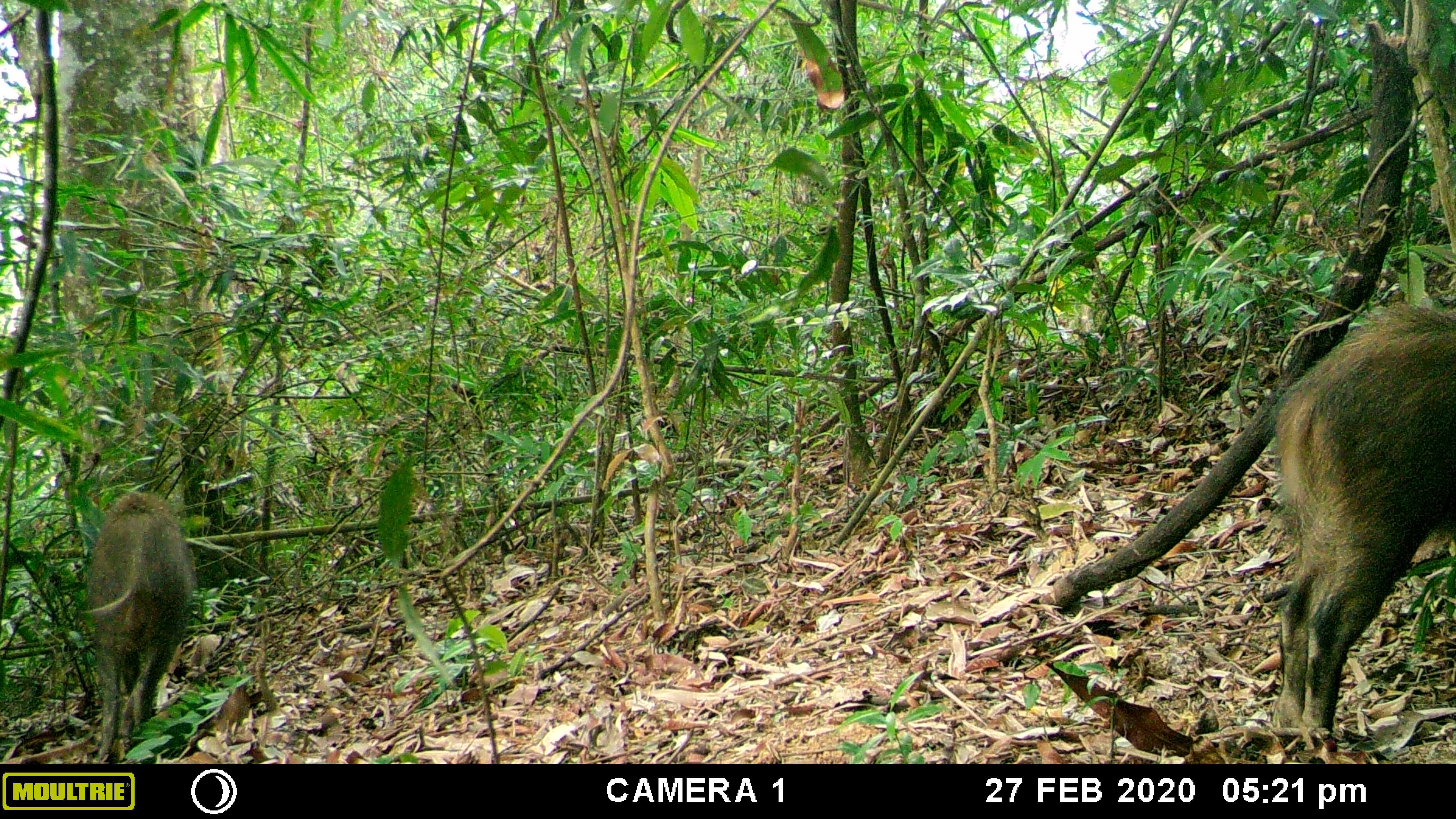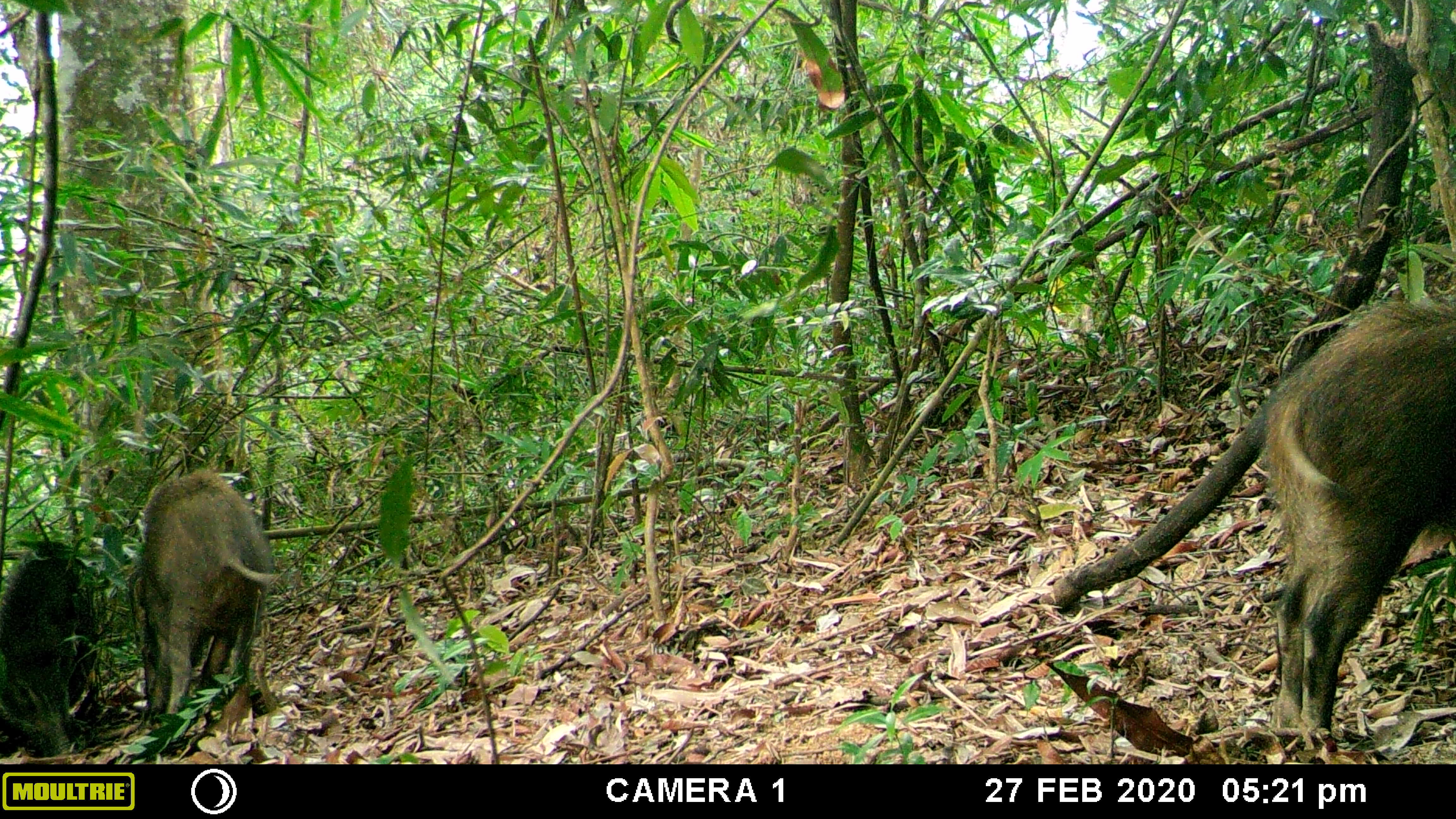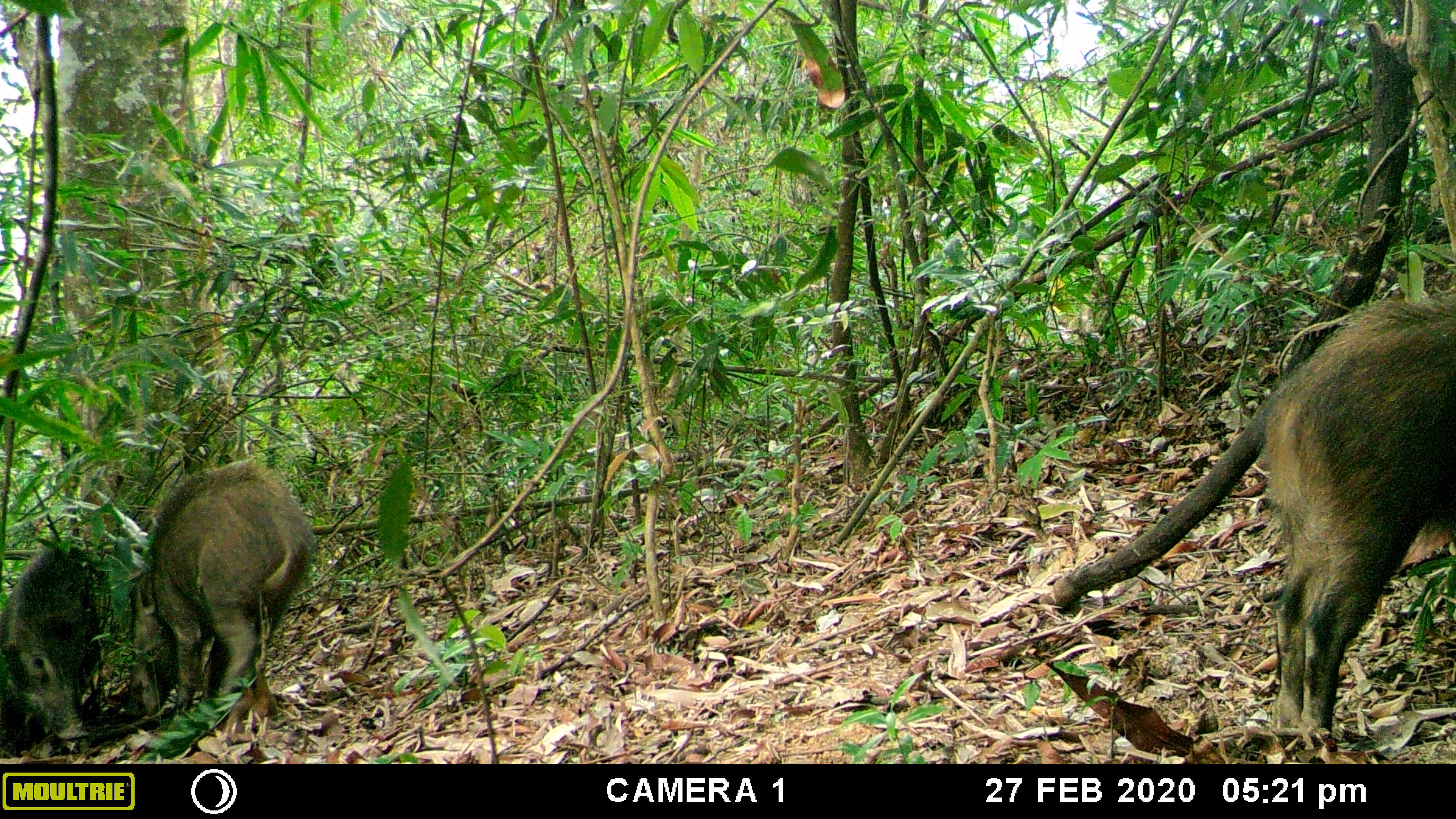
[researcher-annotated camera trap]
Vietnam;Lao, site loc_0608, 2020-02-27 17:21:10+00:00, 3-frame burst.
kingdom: Animalia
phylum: Chordata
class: Mammalia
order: Artiodactyla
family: Suidae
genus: Sus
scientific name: Sus scrofa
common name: eurasian wild pig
Eurasian wild pig (Sus scrofa). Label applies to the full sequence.